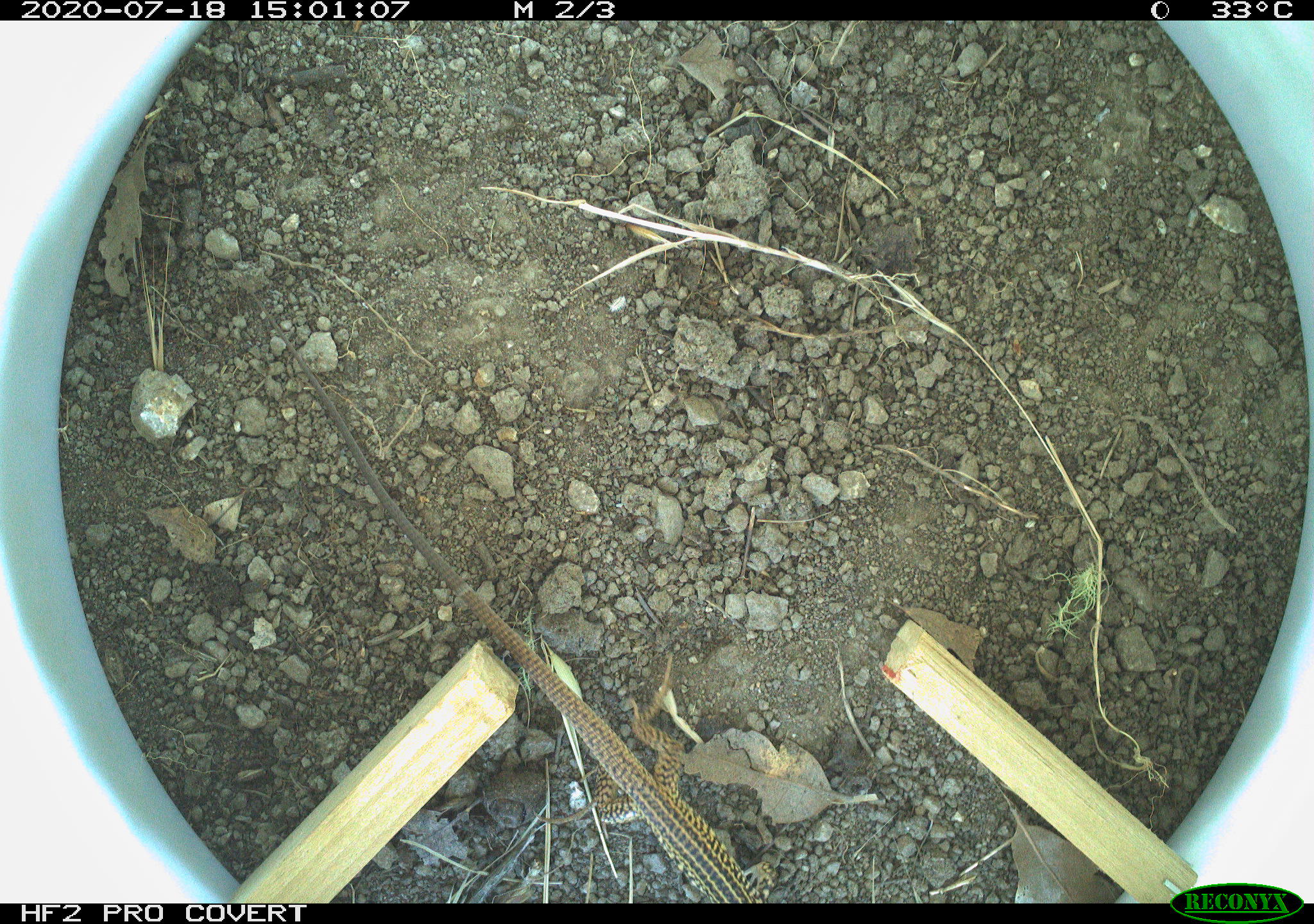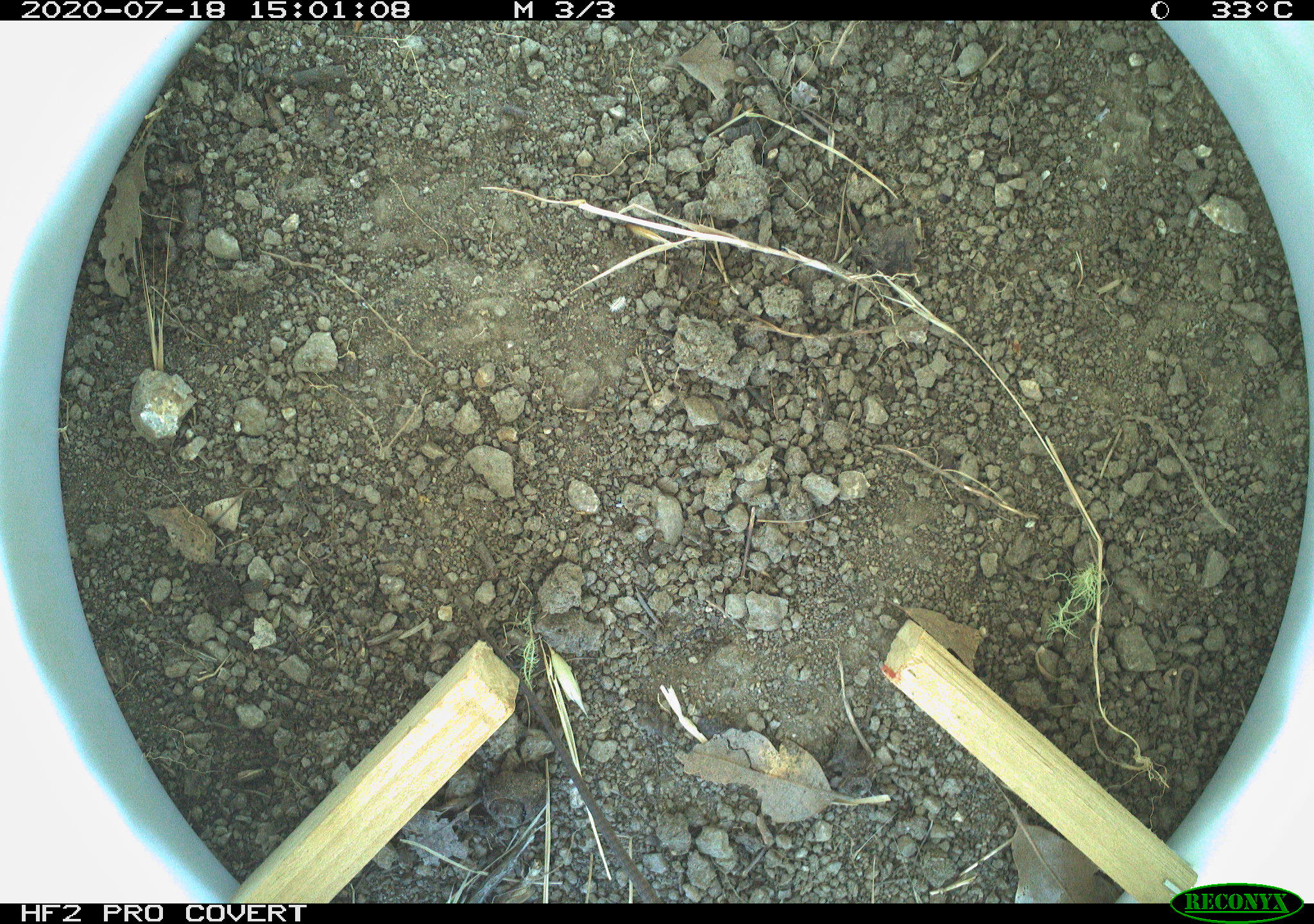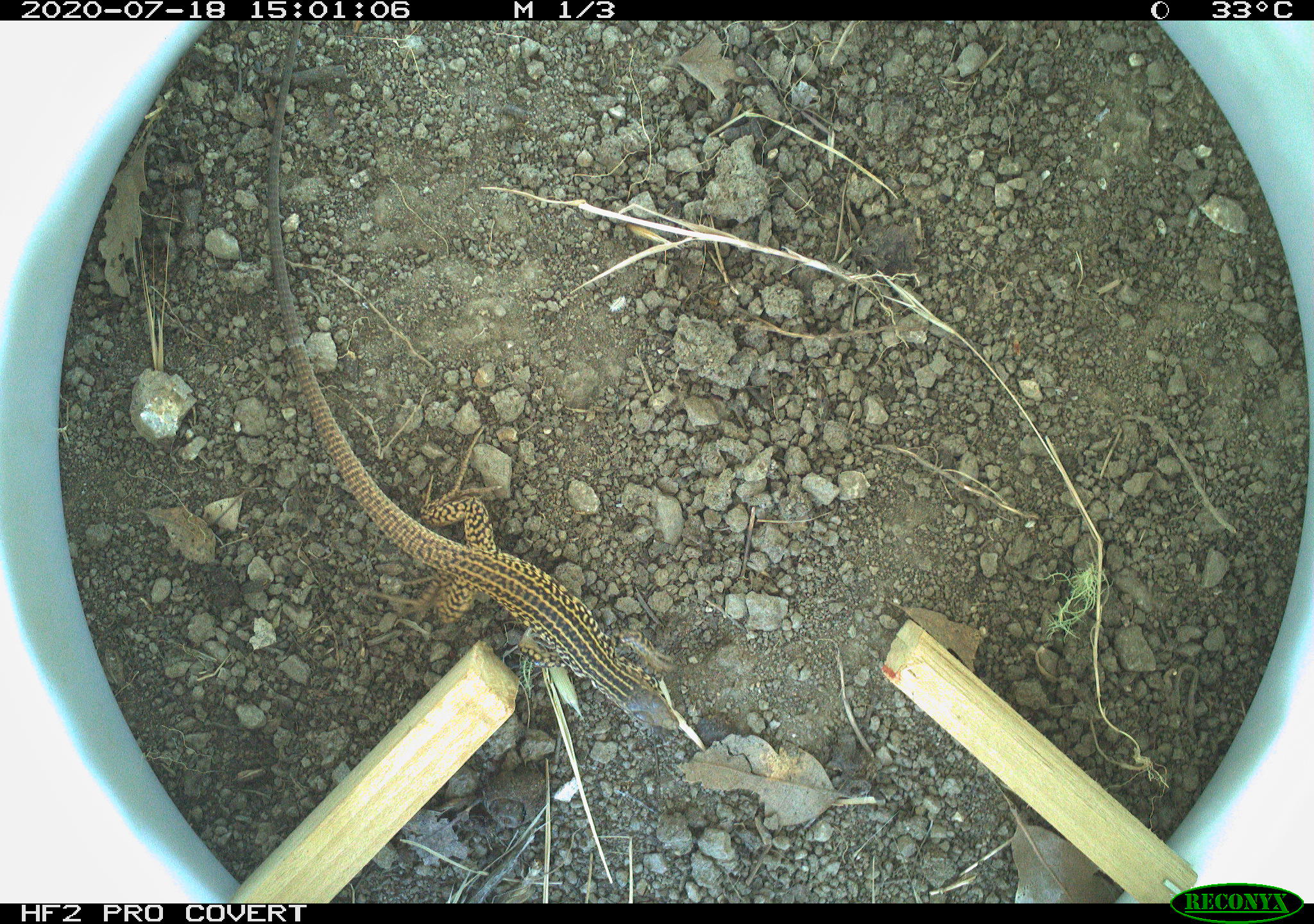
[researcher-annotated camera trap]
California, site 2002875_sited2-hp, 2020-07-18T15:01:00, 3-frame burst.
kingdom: Animalia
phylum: Chordata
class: Reptilia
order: Squamata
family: Teiidae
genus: Aspidoscelis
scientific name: Aspidoscelis tigris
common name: western whiptail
Western whiptail (Aspidoscelis tigris).